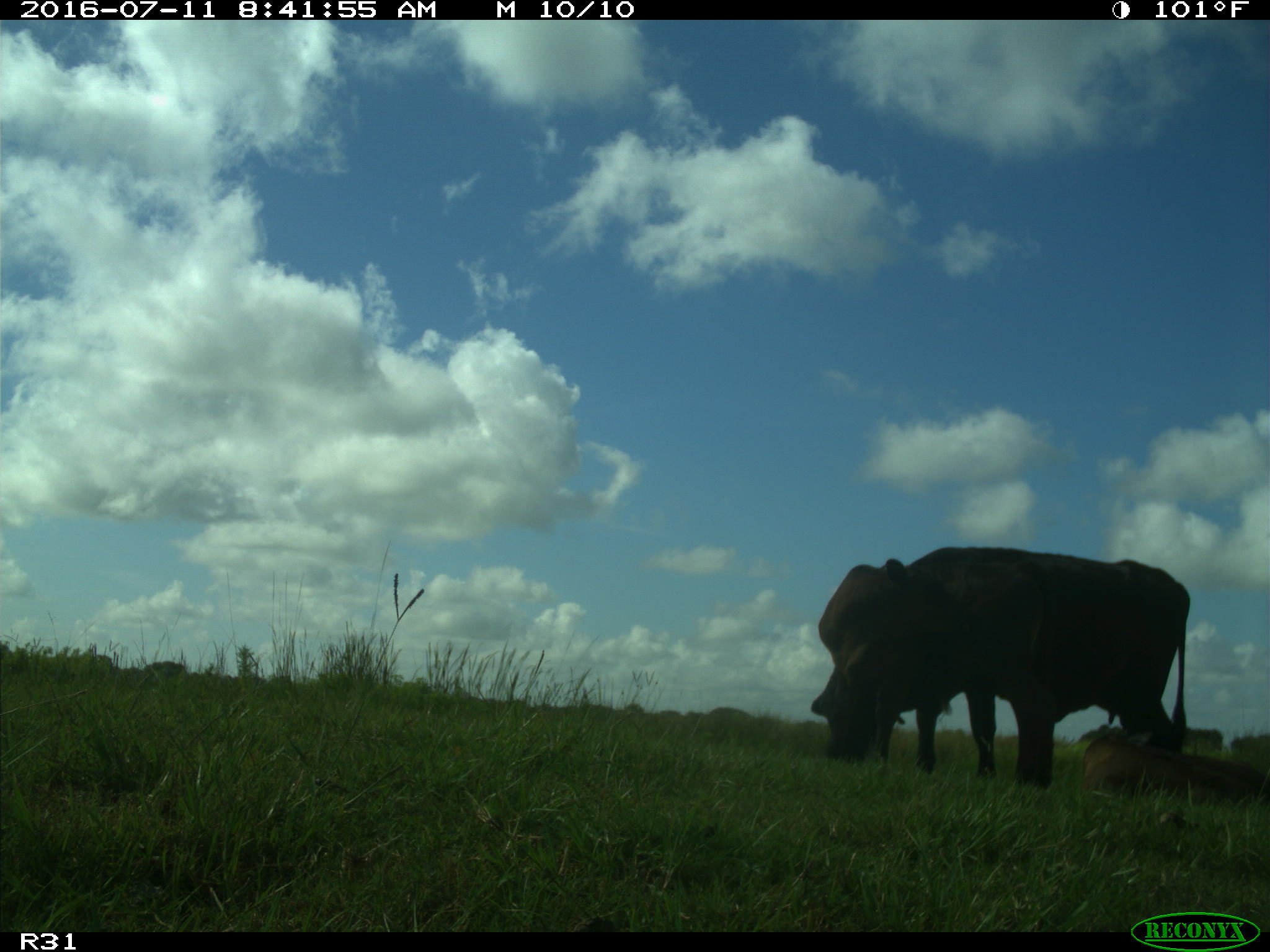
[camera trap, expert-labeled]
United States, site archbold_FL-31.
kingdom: Animalia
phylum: Chordata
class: Mammalia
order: Artiodactyla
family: Bovidae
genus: Bos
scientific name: Bos taurus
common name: domestic cow